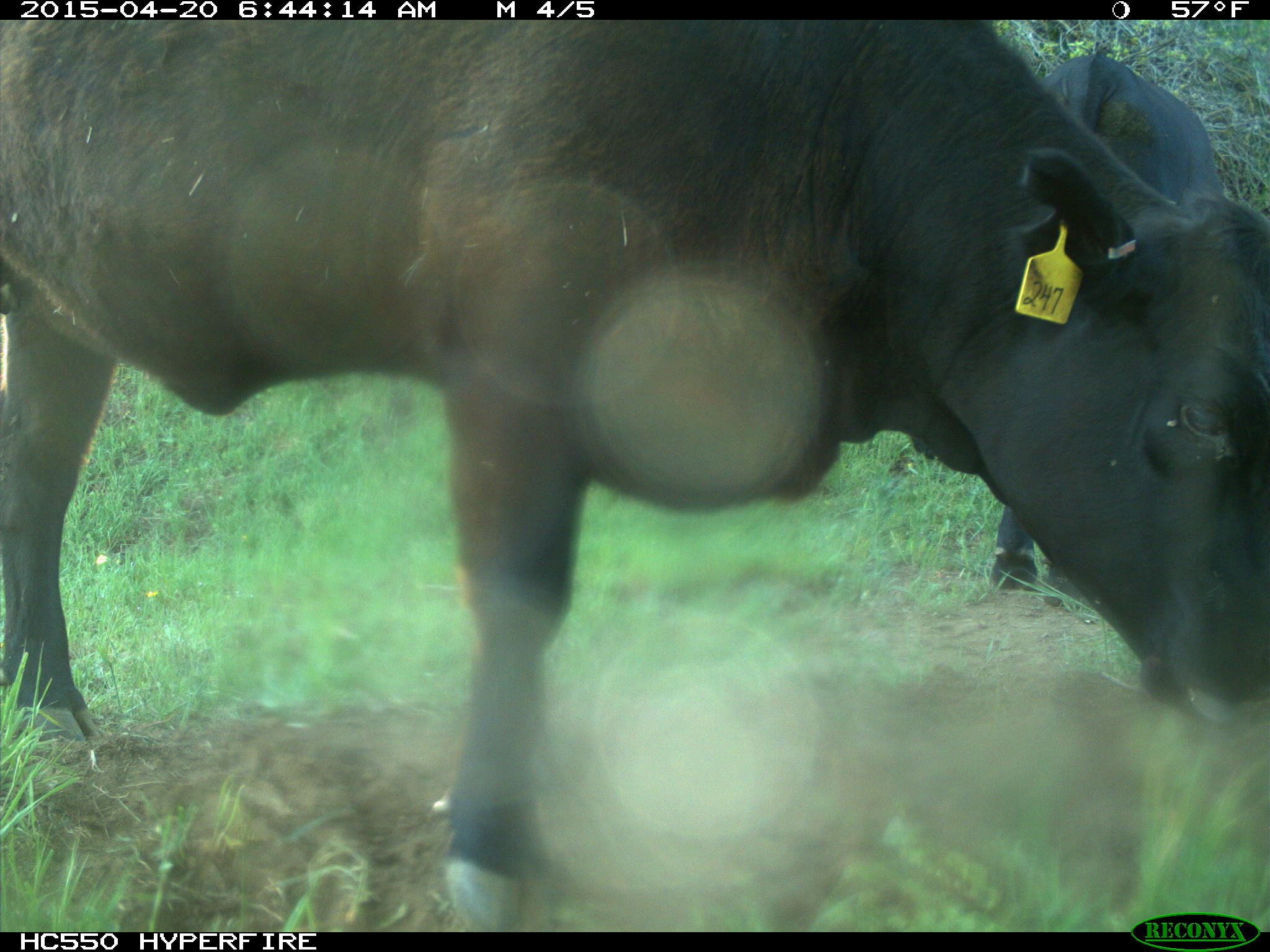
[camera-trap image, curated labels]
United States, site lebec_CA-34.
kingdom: Animalia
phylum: Chordata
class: Mammalia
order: Artiodactyla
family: Bovidae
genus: Bos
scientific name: Bos taurus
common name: domestic cow